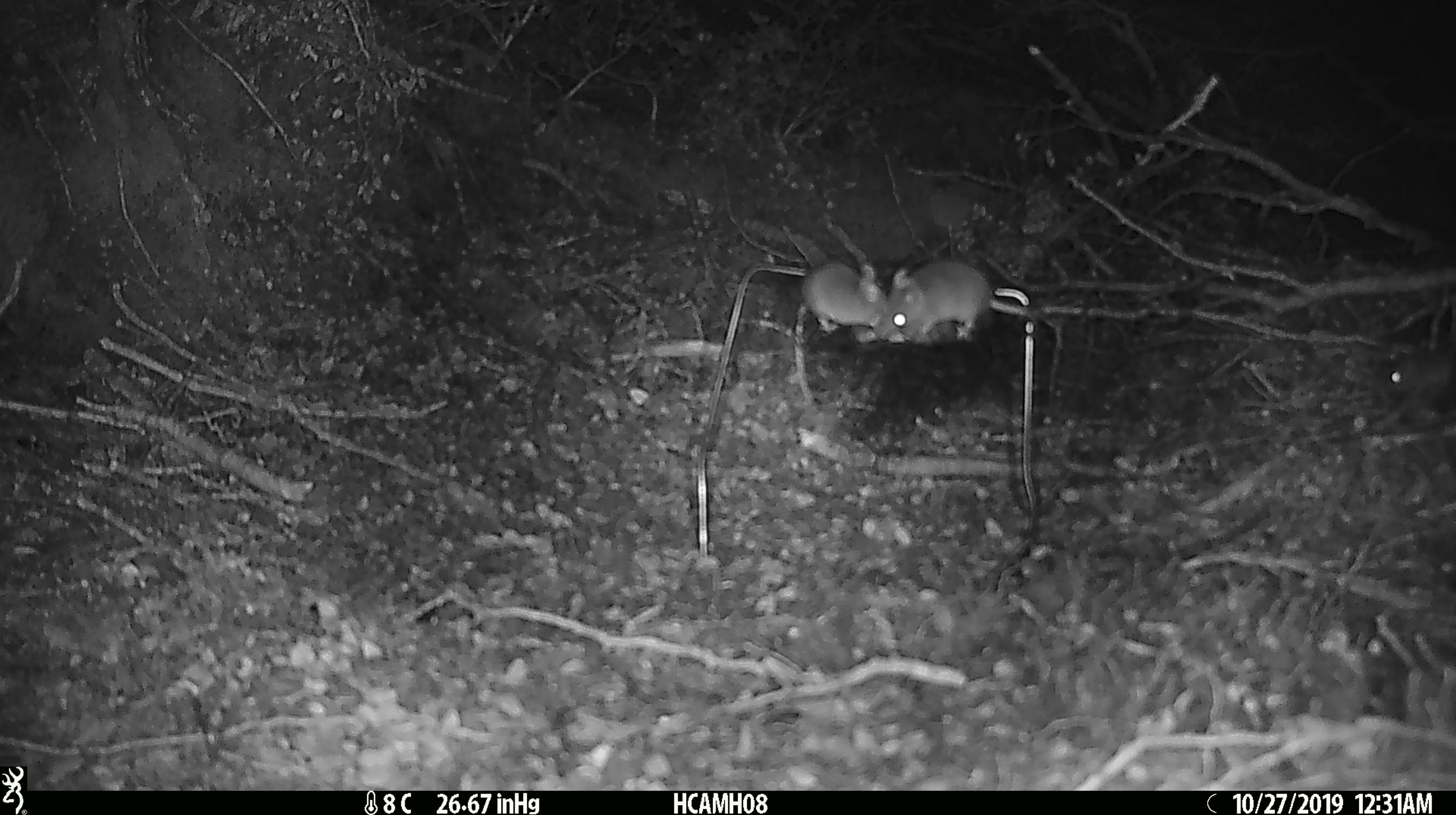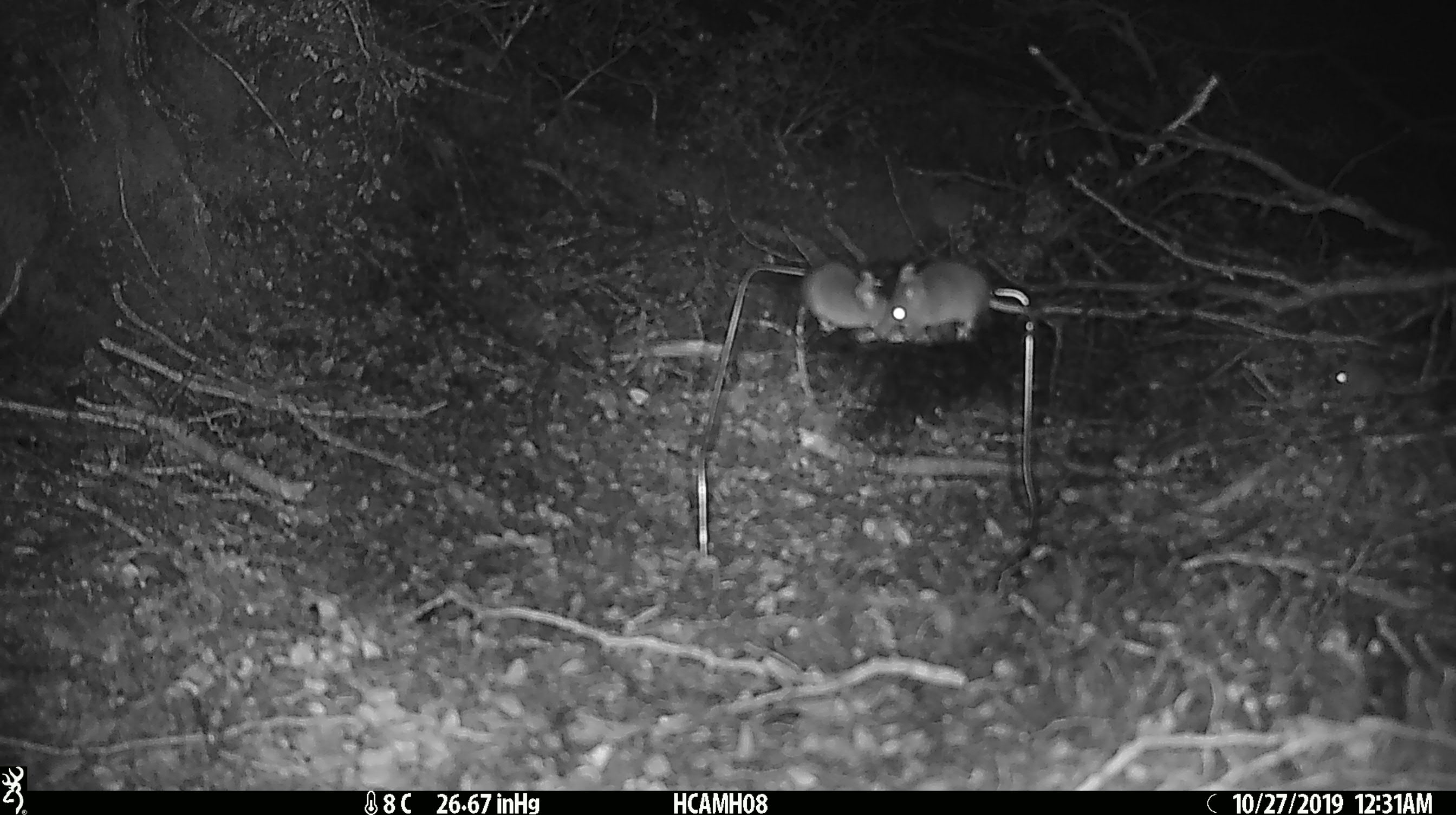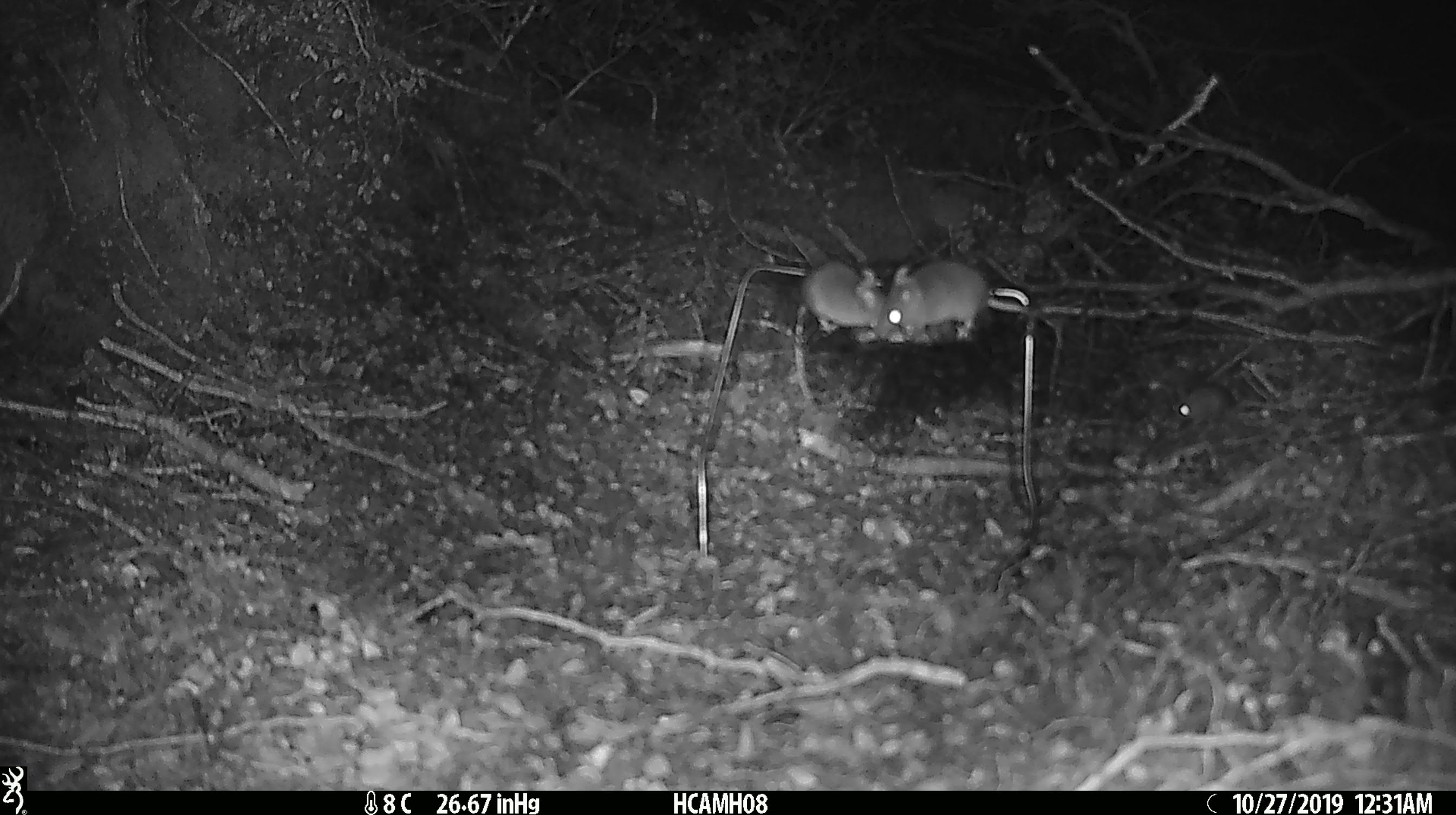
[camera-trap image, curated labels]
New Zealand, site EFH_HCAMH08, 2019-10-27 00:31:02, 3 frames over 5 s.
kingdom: Animalia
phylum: Chordata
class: Mammalia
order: Rodentia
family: Muridae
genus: Mus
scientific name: Mus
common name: mouse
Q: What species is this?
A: Mouse (Mus).